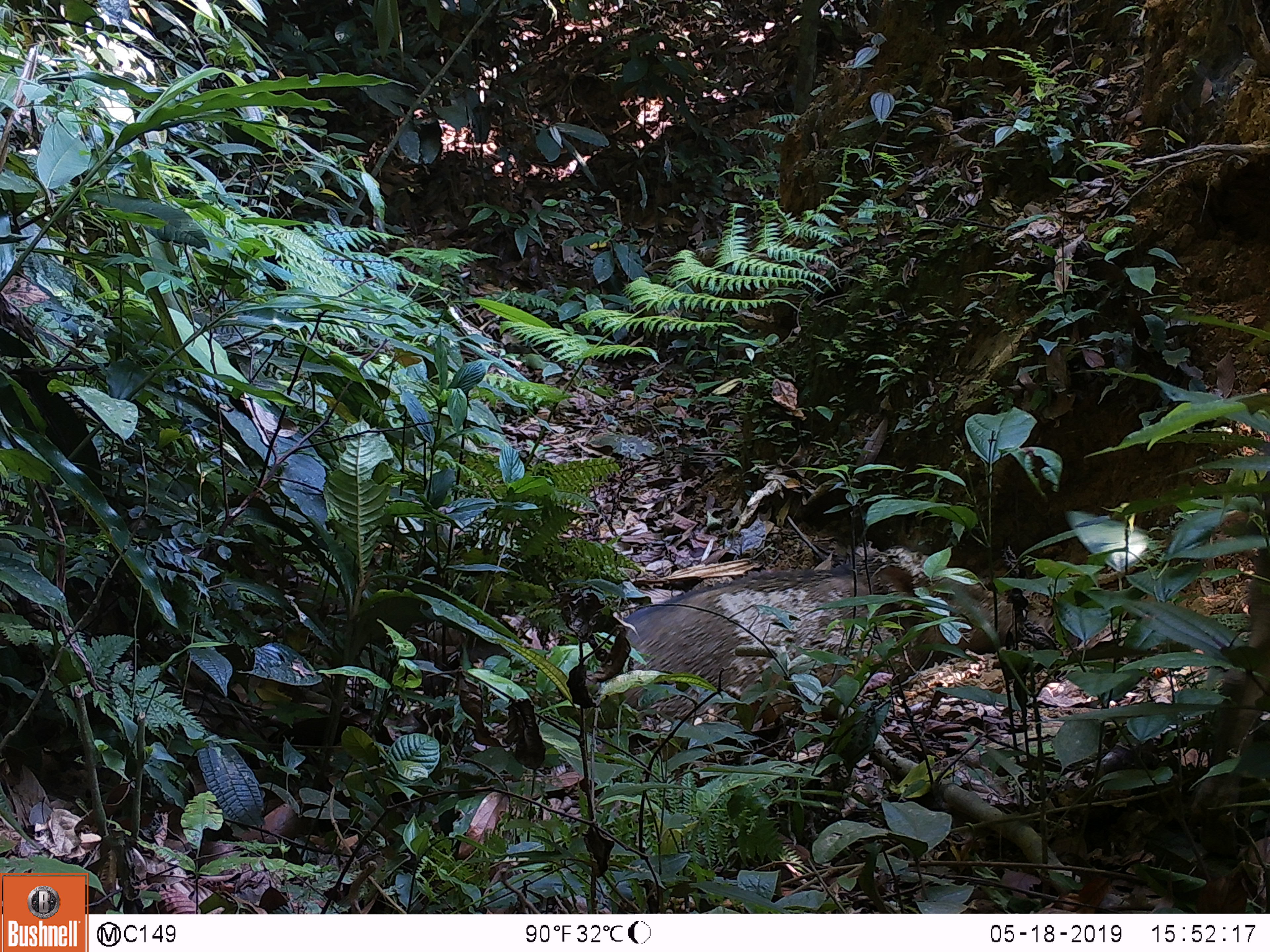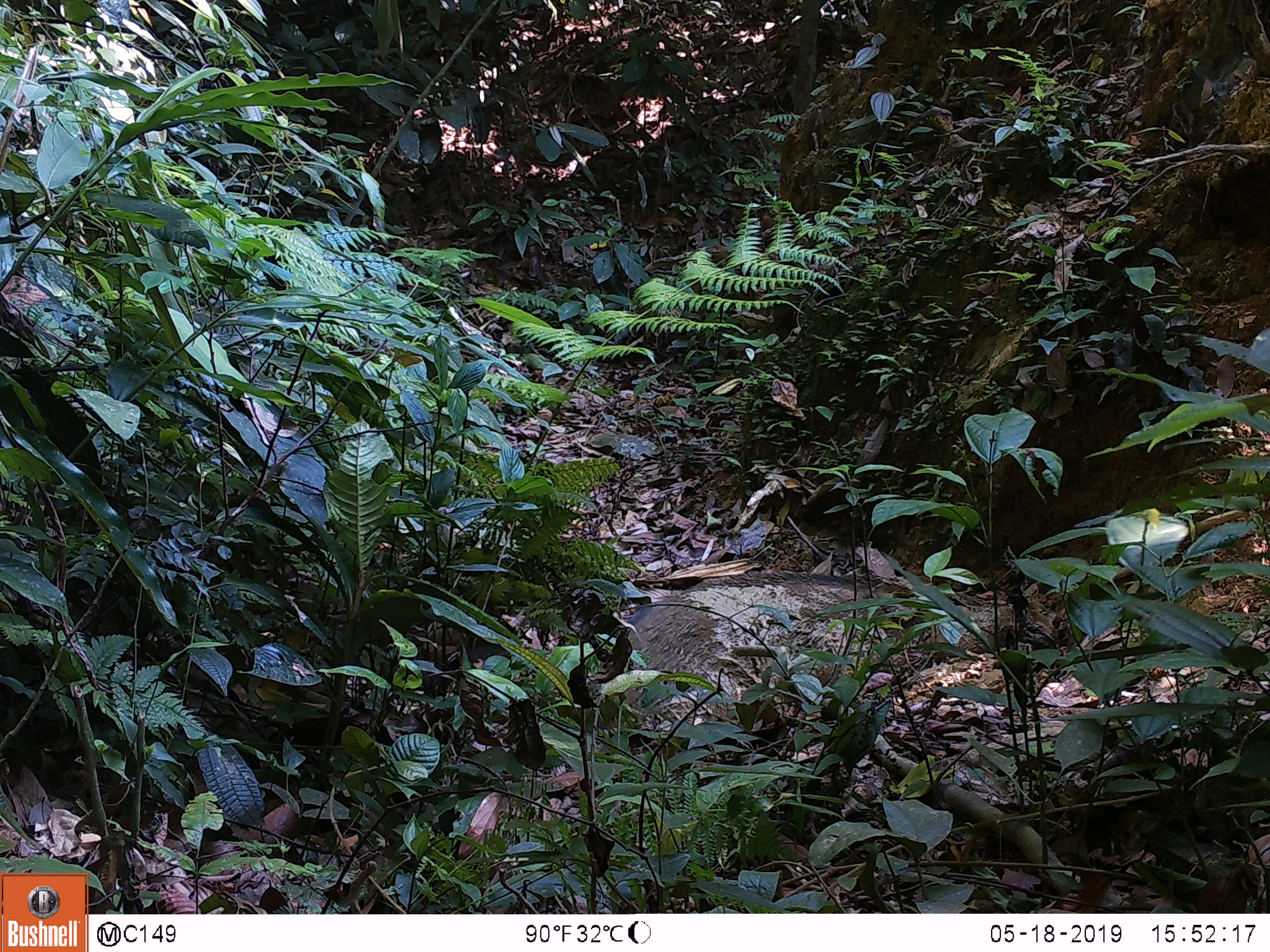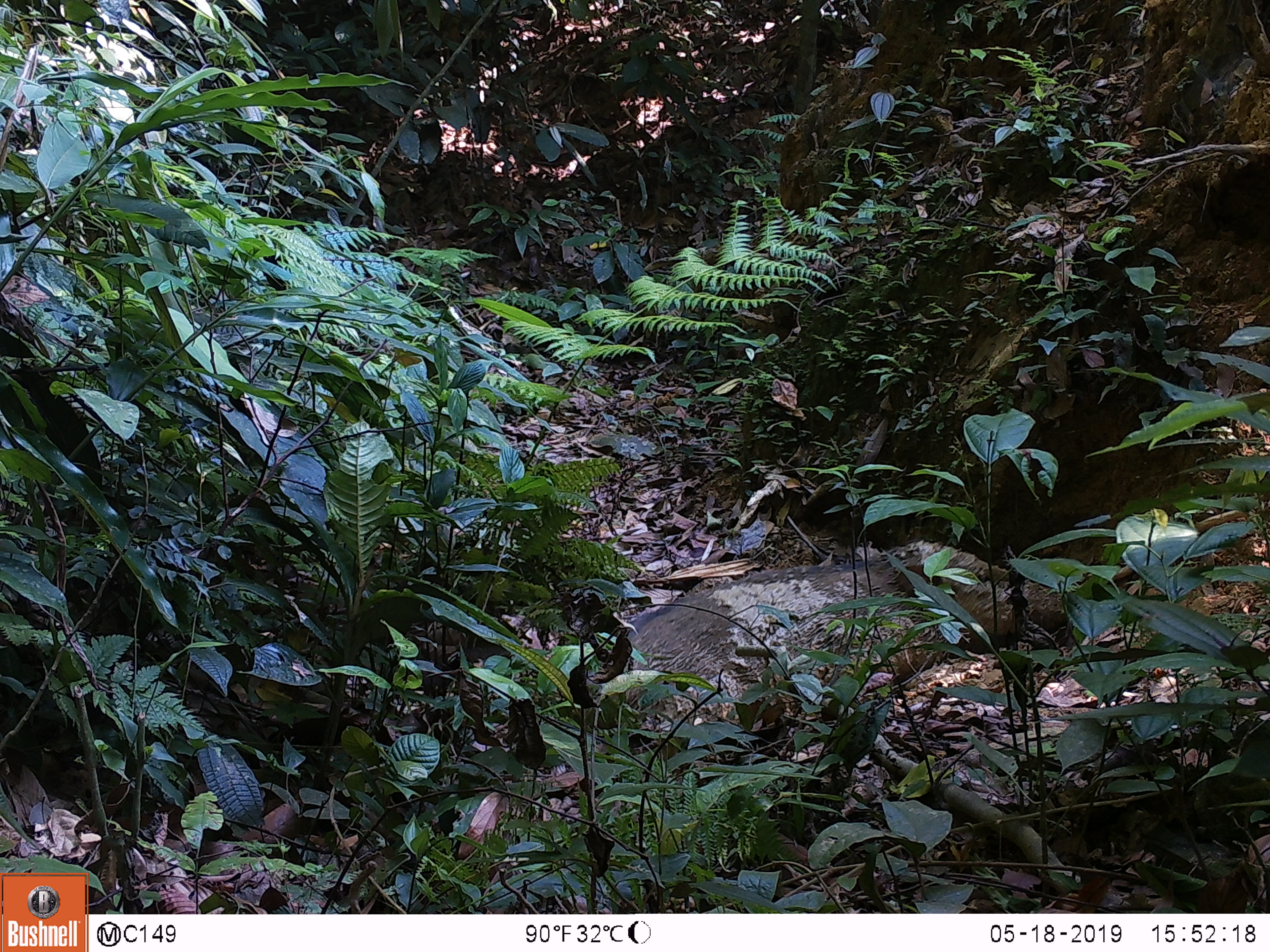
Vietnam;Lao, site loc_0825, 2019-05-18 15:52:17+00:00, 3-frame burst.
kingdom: Animalia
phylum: Chordata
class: Mammalia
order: Artiodactyla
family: Suidae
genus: Sus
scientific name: Sus scrofa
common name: eurasian wild pig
Eurasian wild pig (Sus scrofa). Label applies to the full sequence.